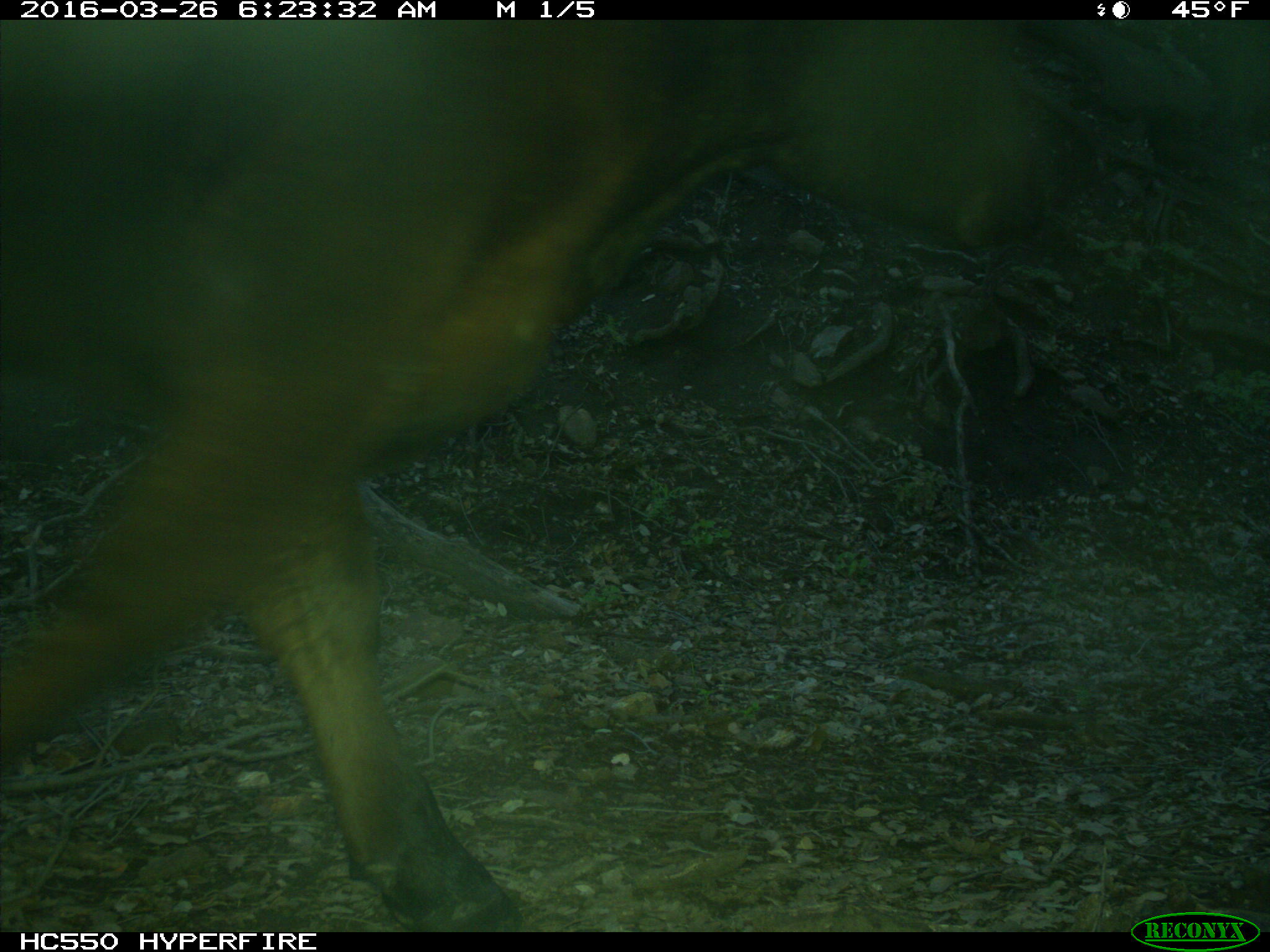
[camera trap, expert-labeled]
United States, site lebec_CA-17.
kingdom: Animalia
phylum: Chordata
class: Mammalia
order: Artiodactyla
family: Bovidae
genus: Bos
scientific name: Bos taurus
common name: domestic cow